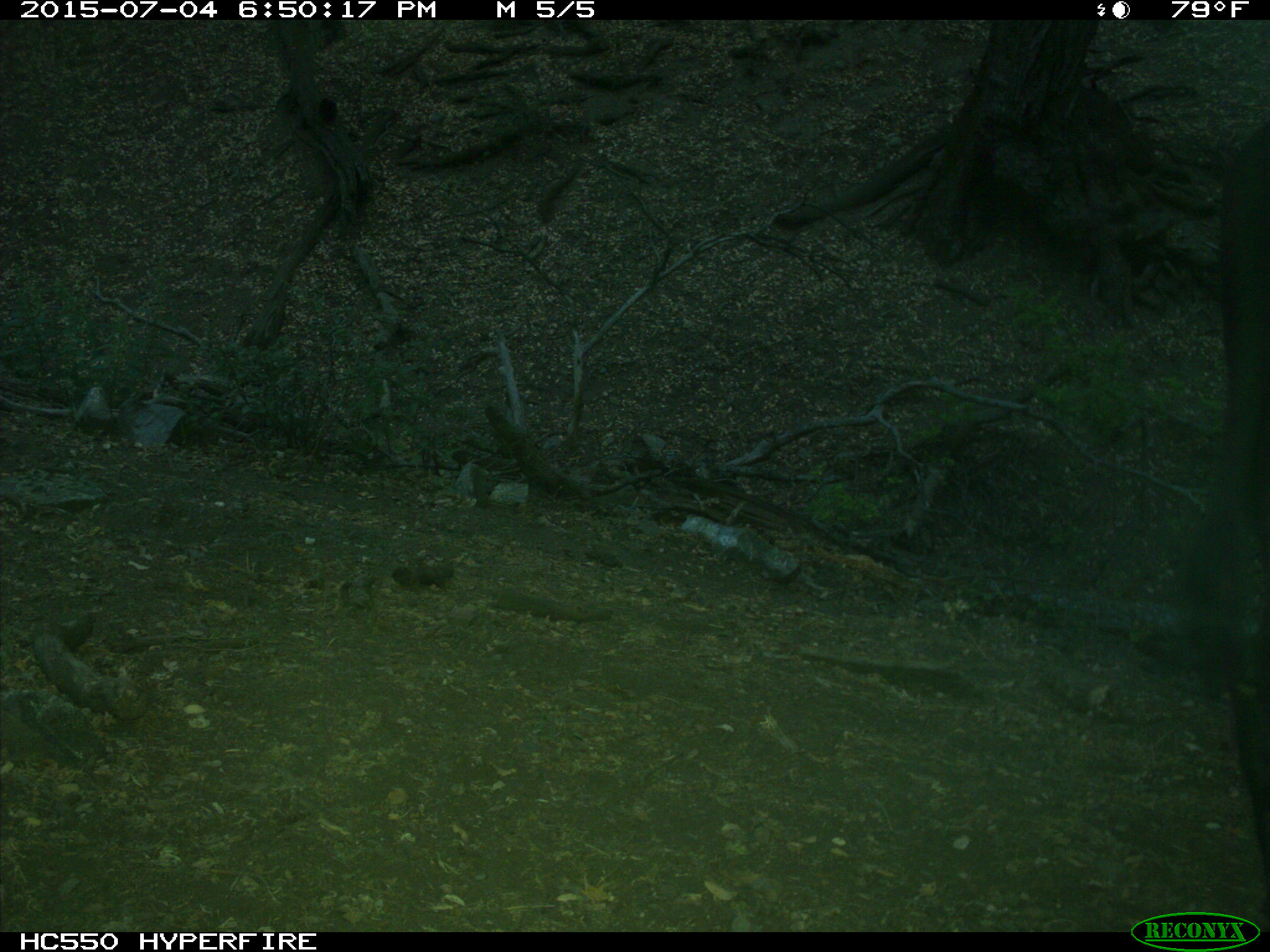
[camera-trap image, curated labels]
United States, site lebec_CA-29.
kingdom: Animalia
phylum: Chordata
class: Mammalia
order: Artiodactyla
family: Bovidae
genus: Bos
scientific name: Bos taurus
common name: domestic cow